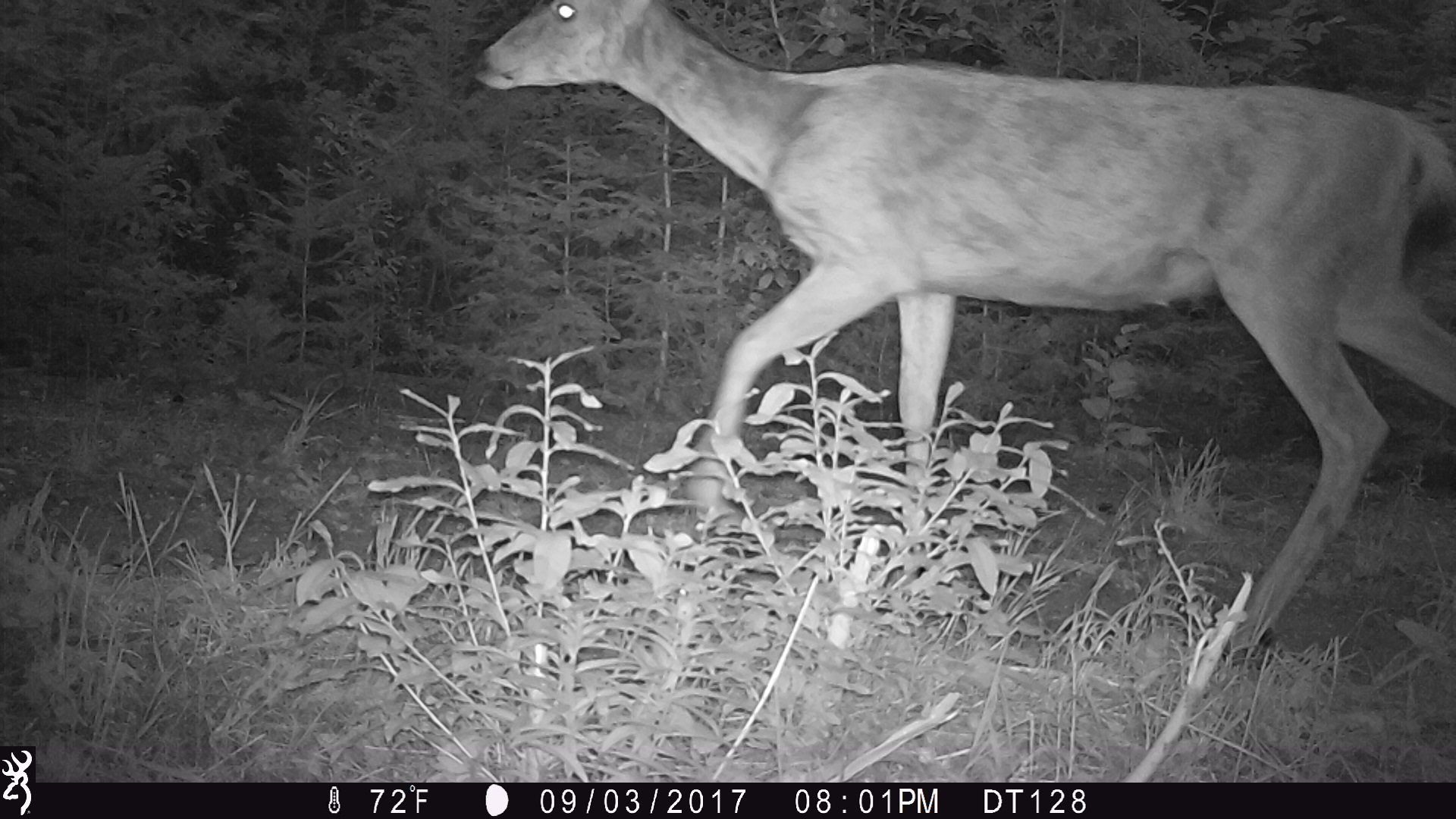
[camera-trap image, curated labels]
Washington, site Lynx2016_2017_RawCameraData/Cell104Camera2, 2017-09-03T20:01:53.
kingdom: Animalia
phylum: Chordata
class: Mammalia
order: Artiodactyla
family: Cervidae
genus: Odocoileus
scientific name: Odocoileus hemionus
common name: mule deer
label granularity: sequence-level